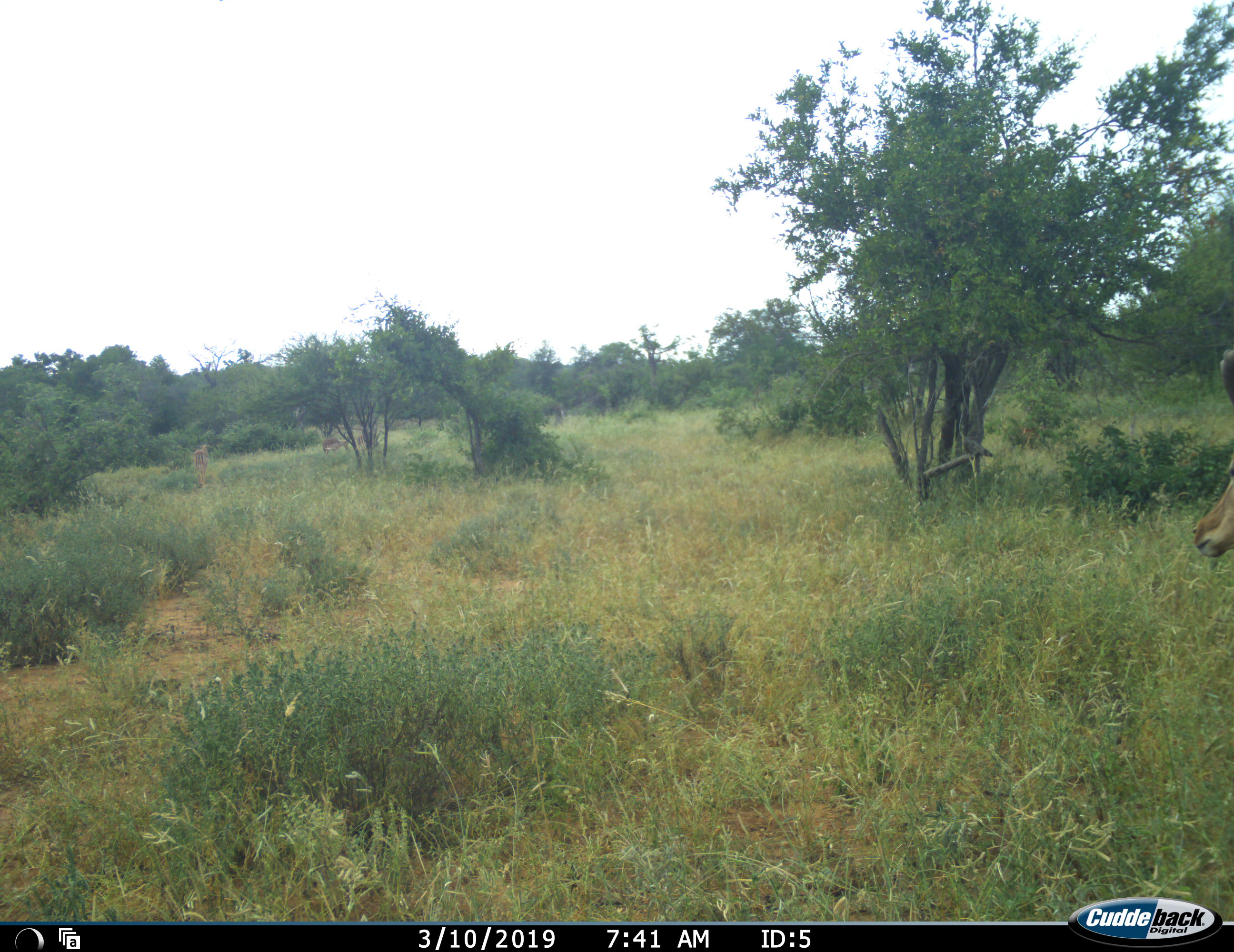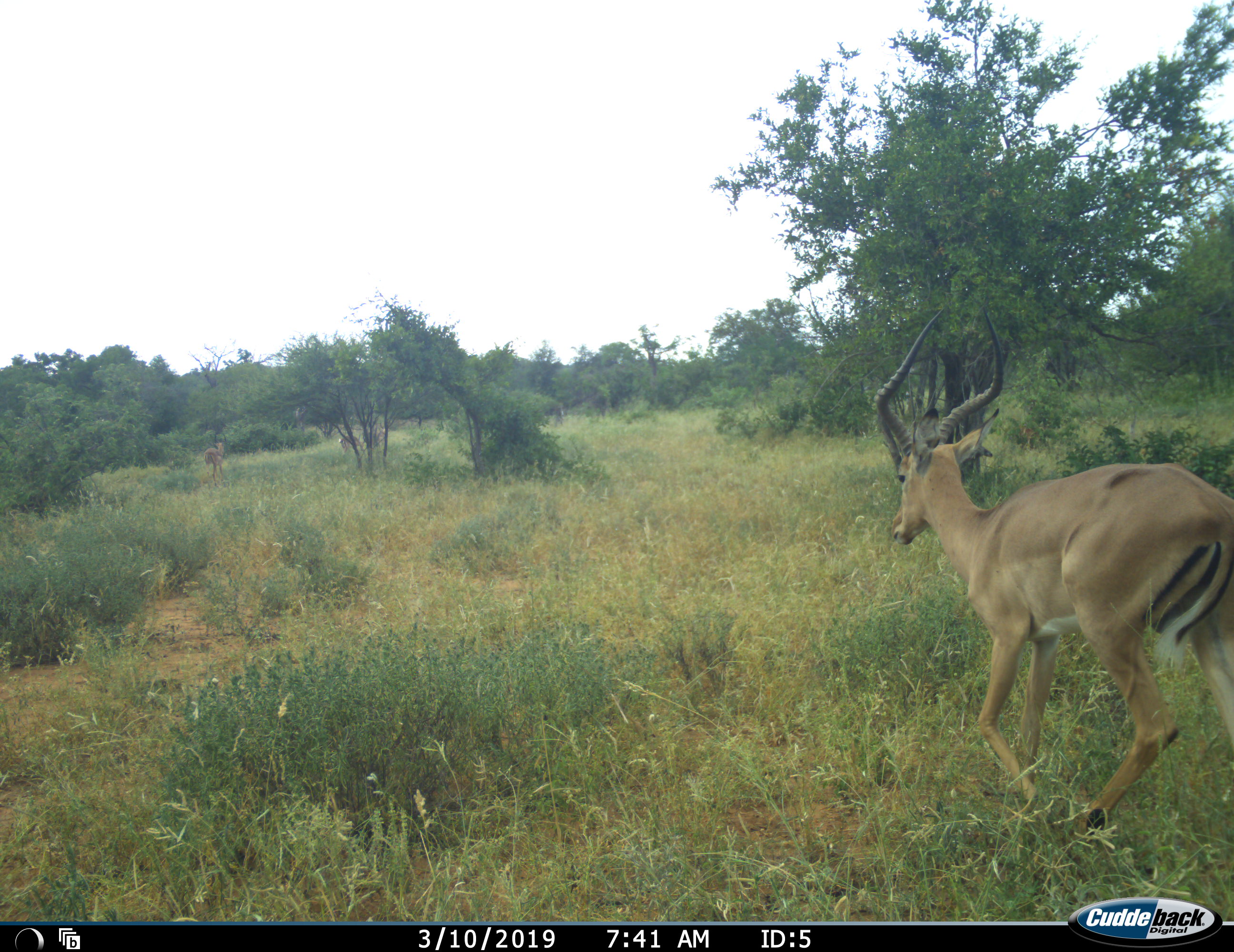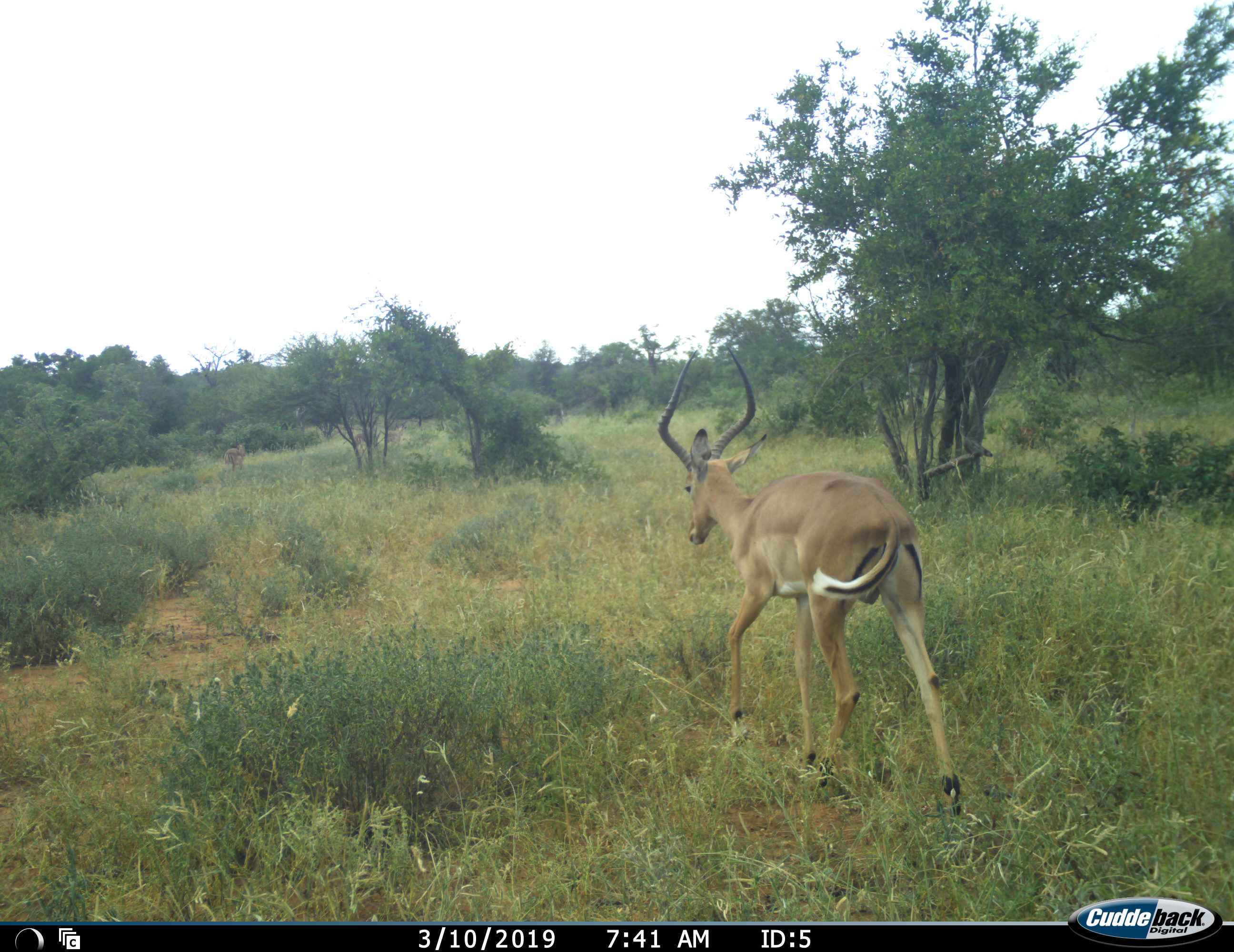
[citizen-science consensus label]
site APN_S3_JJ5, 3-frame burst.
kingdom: Animalia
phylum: Chordata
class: Mammalia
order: Artiodactyla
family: Bovidae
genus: Aepyceros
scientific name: Aepyceros melampus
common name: impala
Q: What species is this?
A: Impala (Aepyceros melampus).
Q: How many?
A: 4.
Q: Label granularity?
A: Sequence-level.